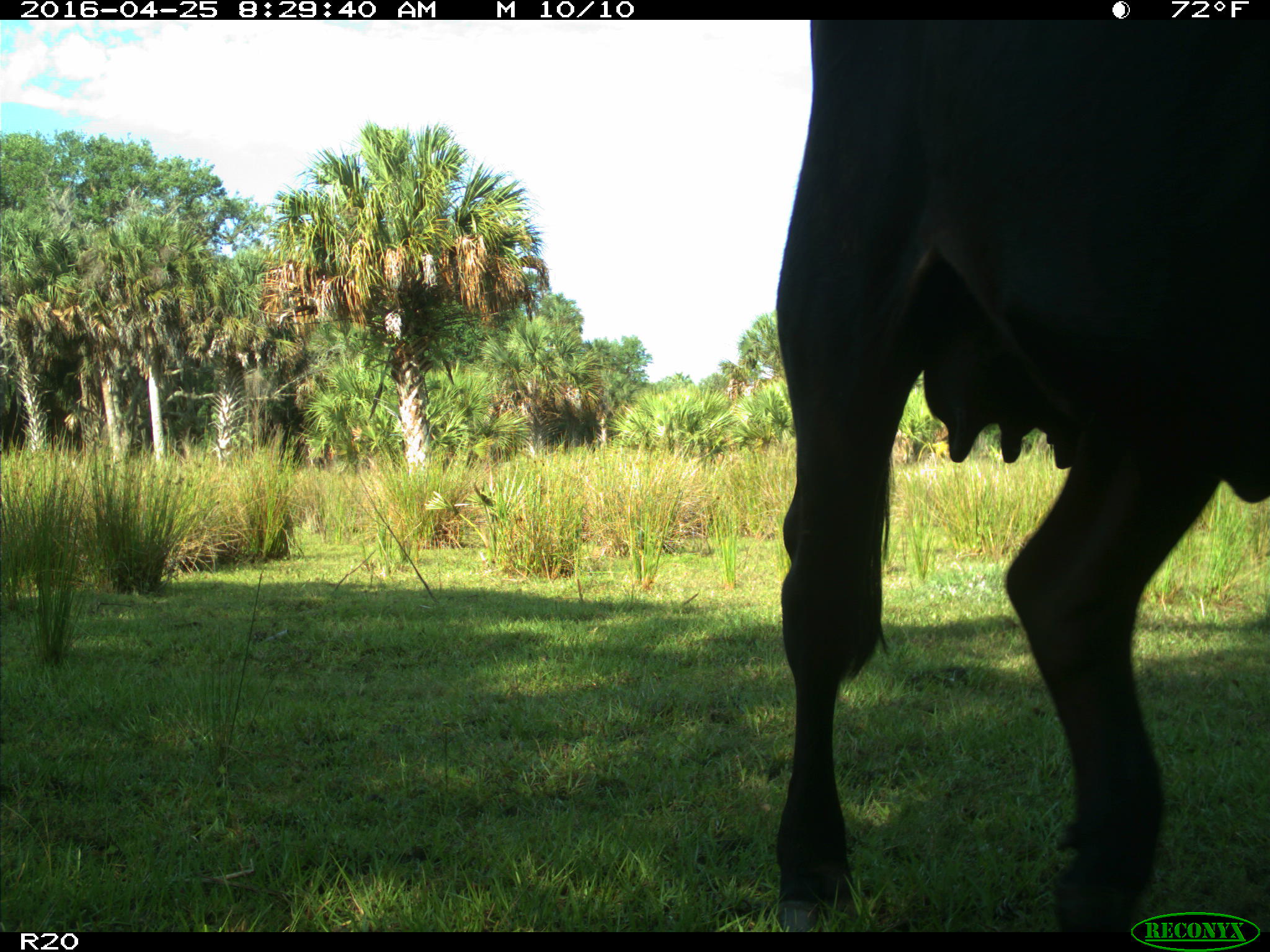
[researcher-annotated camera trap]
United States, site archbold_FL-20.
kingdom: Animalia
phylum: Chordata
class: Mammalia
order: Artiodactyla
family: Bovidae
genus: Bos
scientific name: Bos taurus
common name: domestic cow